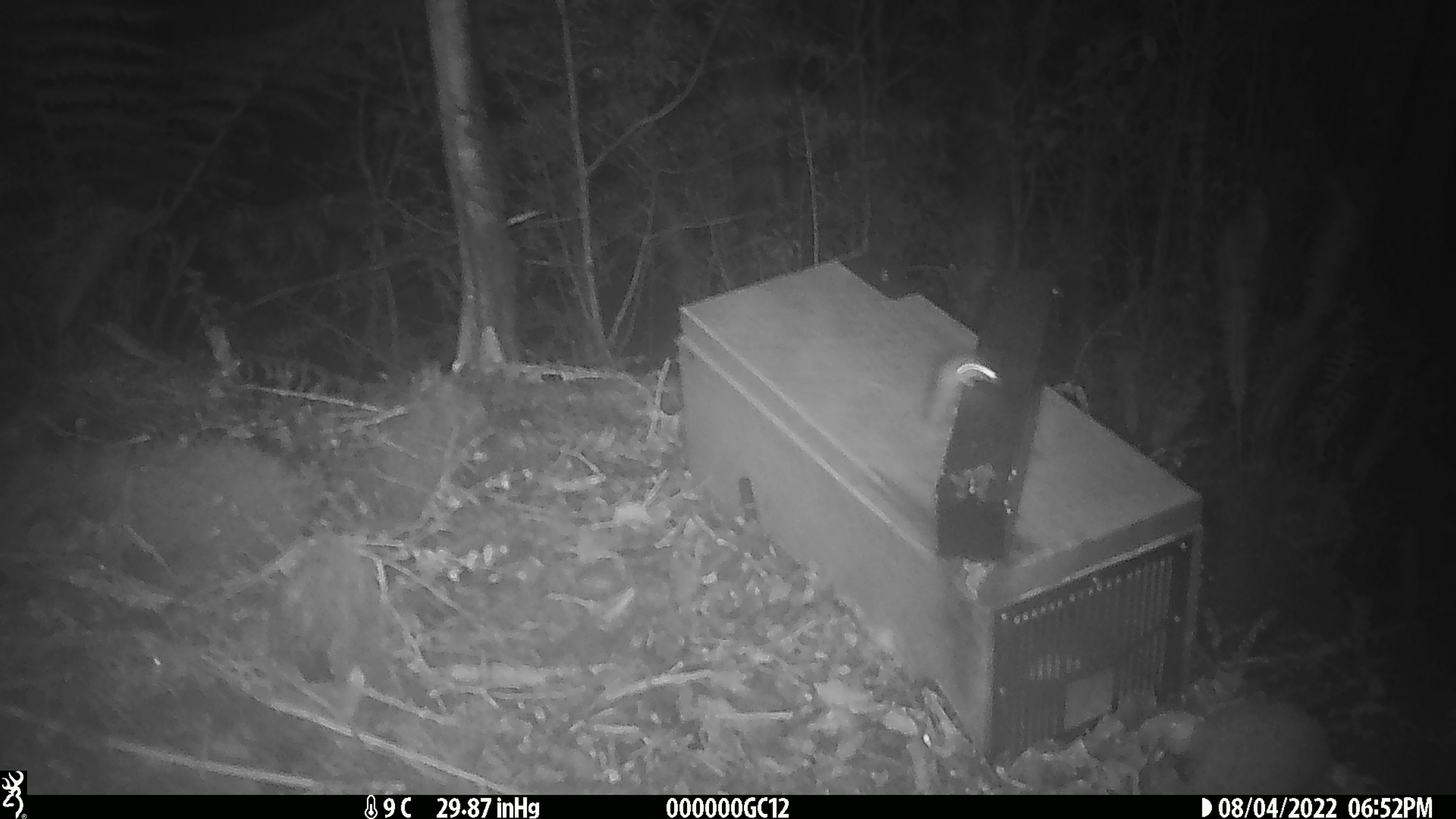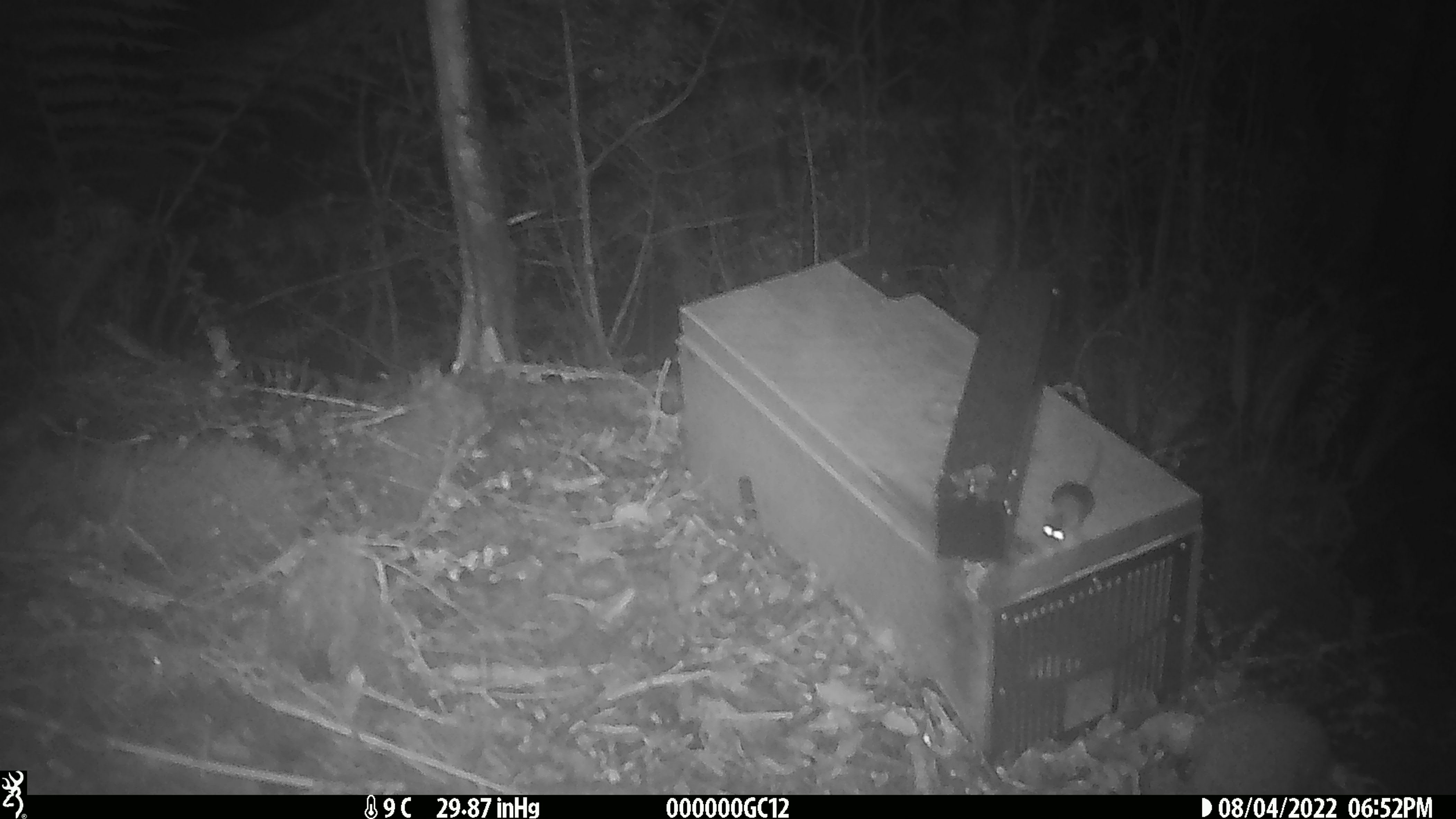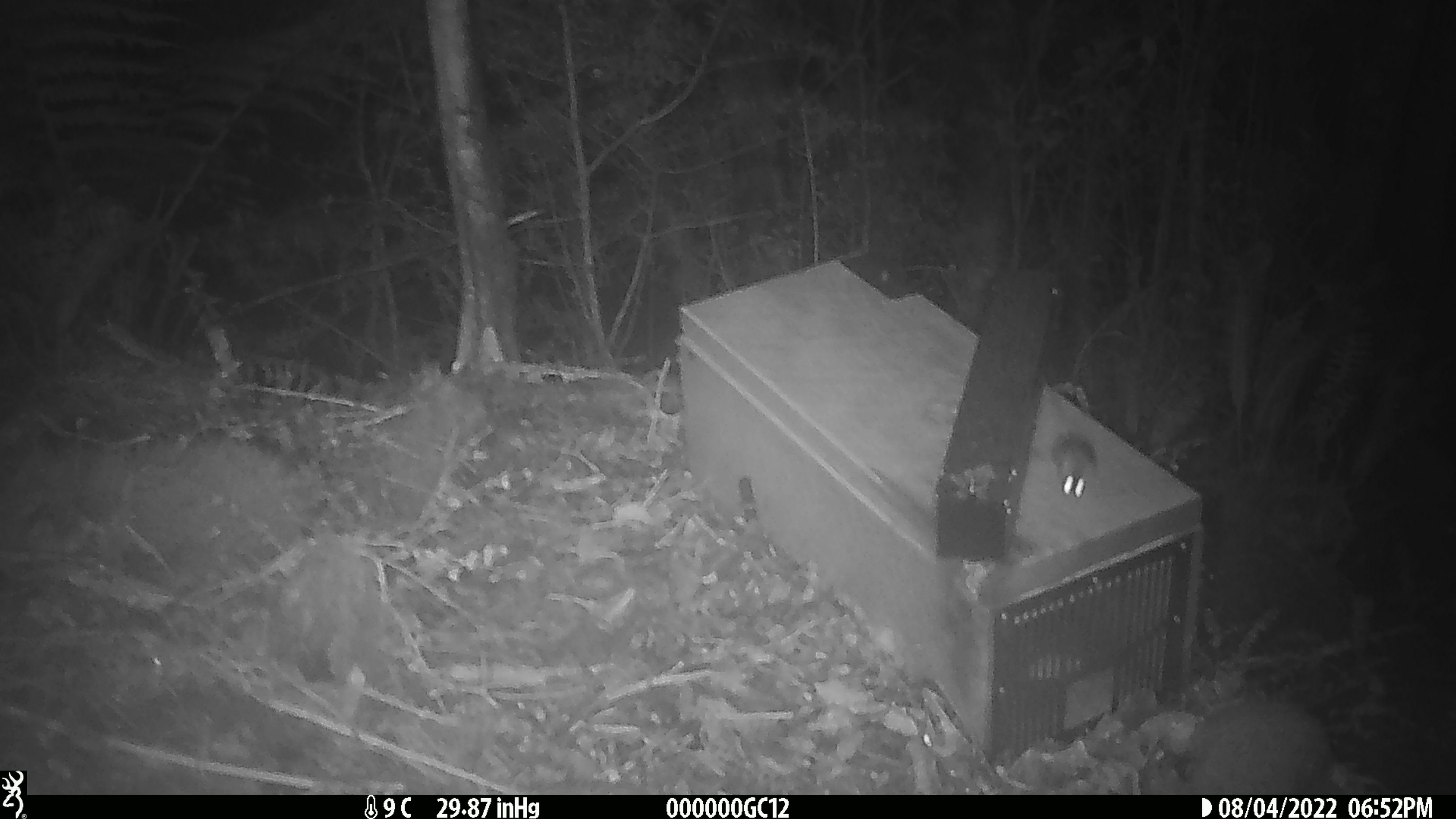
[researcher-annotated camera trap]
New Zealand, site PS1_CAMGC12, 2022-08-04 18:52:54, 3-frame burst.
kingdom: Animalia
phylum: Chordata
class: Mammalia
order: Rodentia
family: Muridae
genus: Mus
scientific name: Mus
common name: mouse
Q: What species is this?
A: Mouse (Mus).